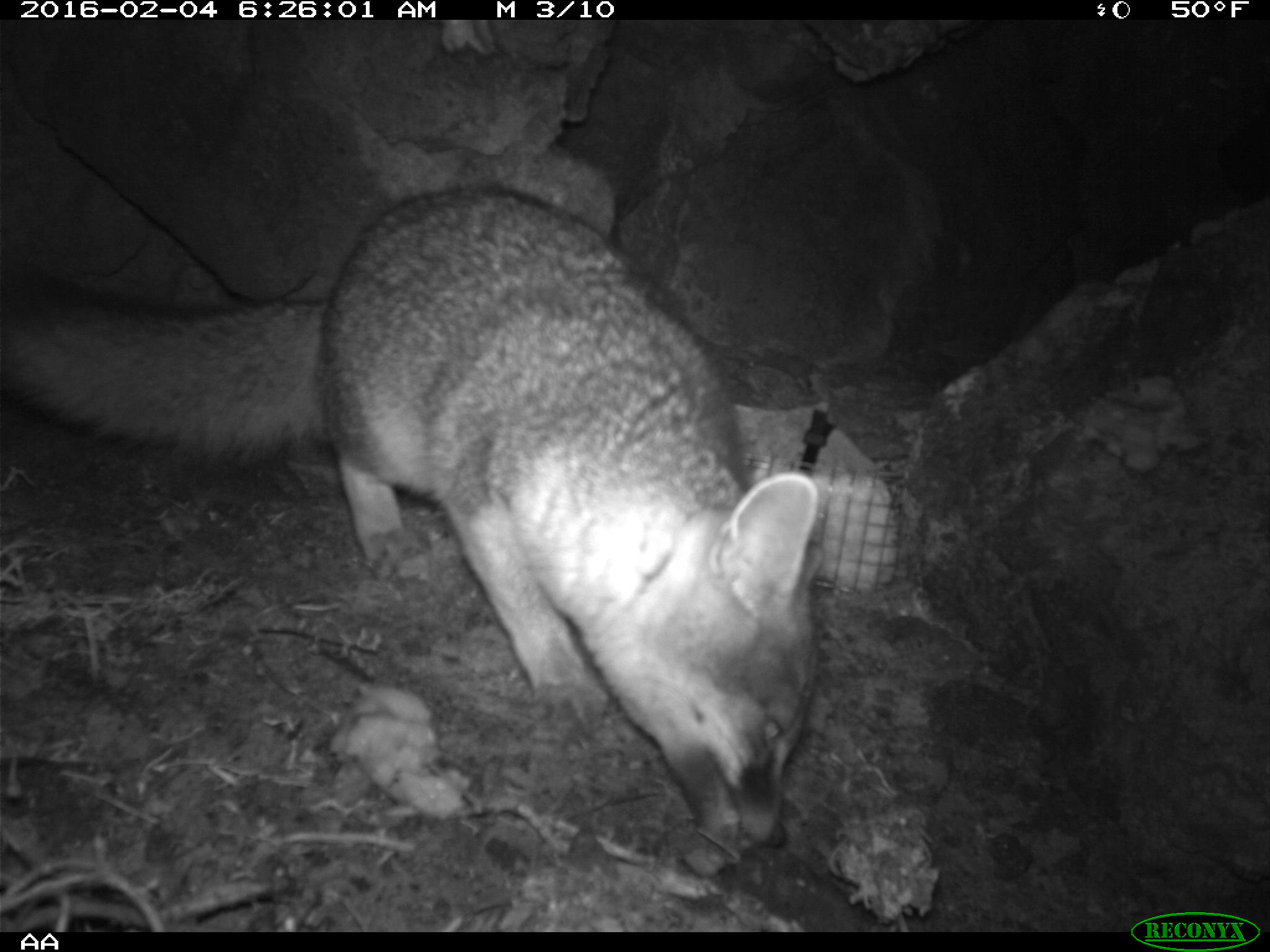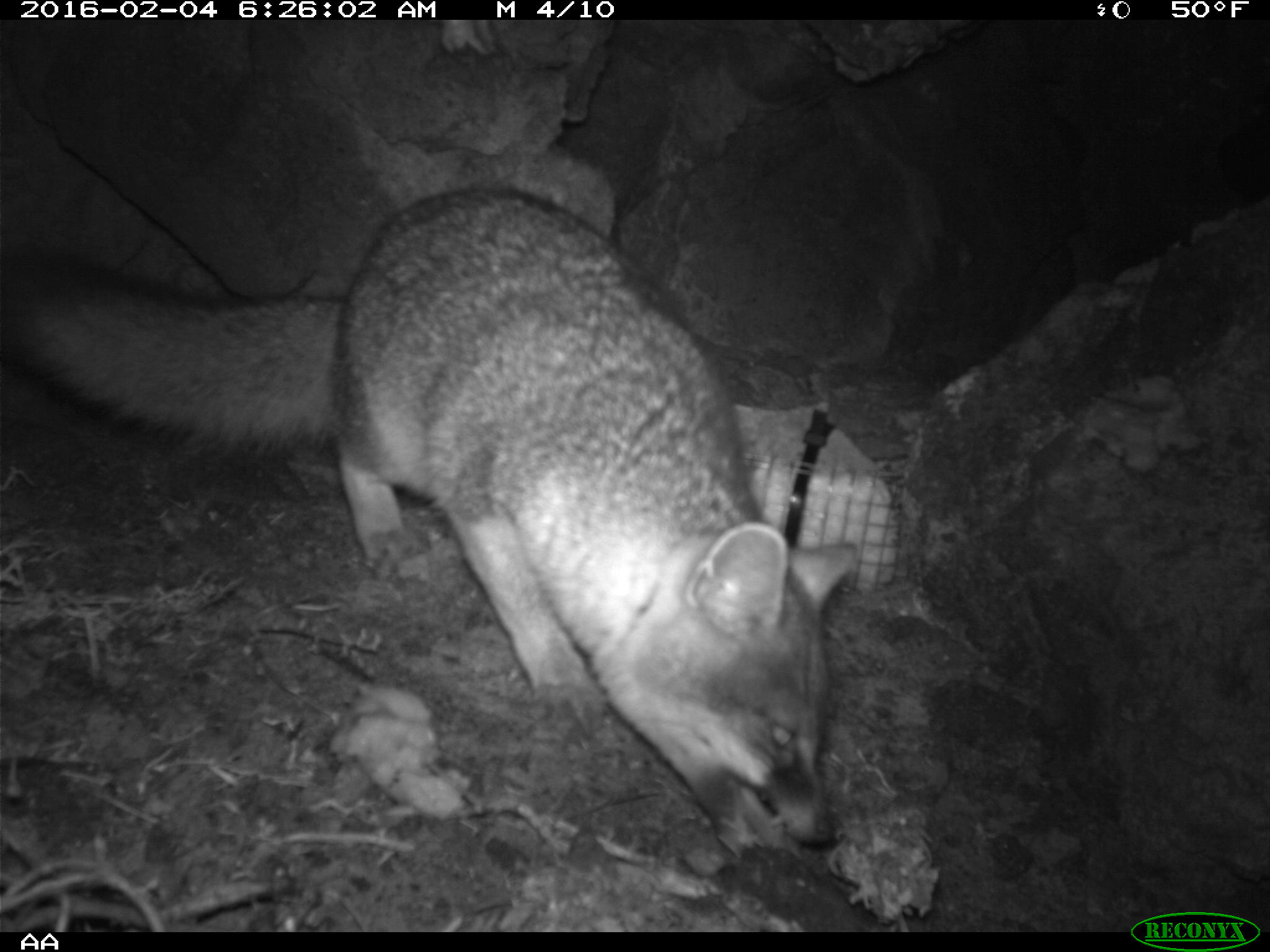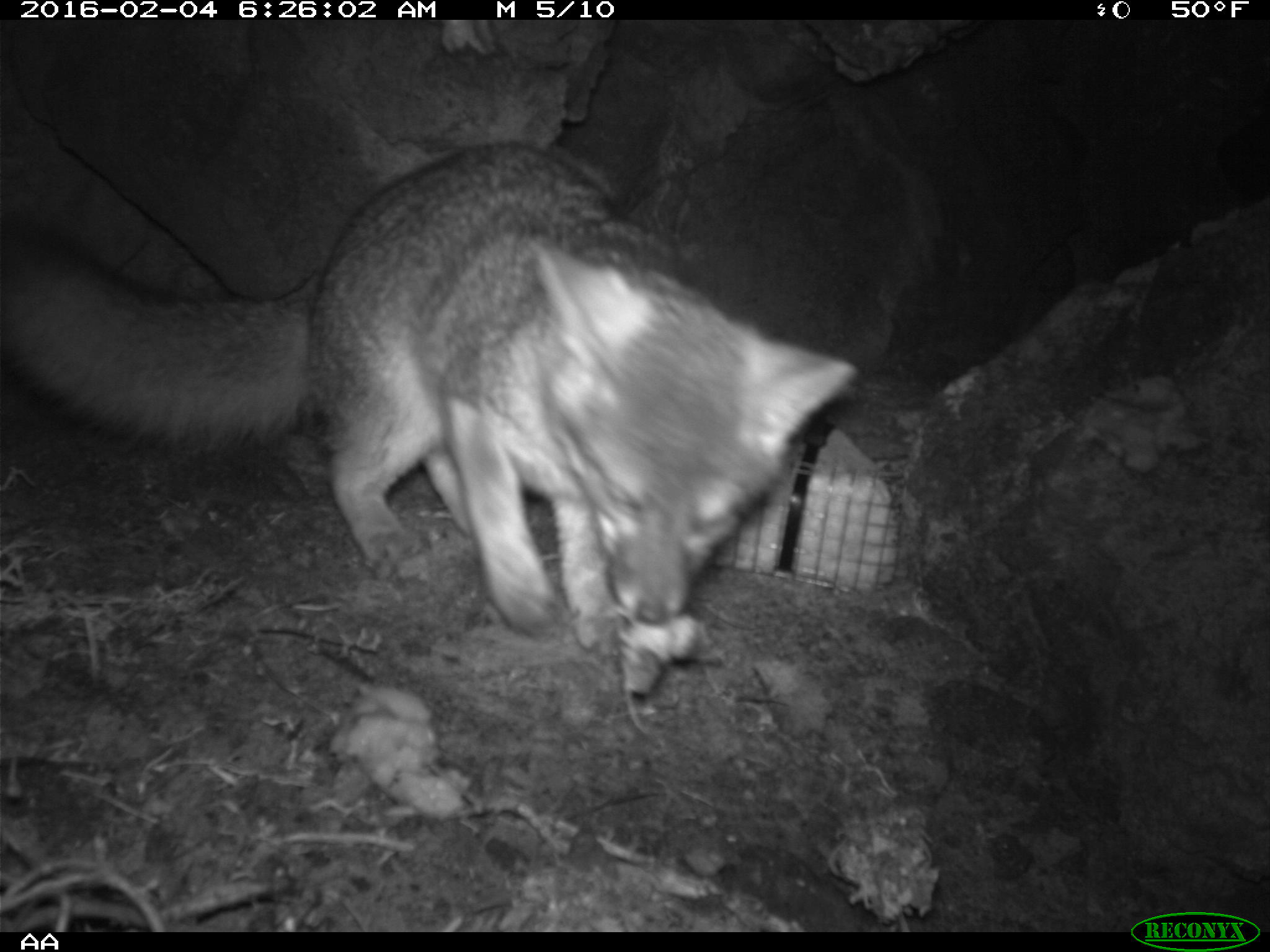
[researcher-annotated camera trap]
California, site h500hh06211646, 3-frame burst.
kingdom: Animalia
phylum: Chordata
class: Mammalia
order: Carnivora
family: Canidae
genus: Urocyon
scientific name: Urocyon littoralis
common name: island fox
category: fox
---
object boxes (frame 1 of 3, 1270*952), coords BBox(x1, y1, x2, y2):
fox: BBox(0, 181, 830, 846)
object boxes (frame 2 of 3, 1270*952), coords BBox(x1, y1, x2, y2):
fox: BBox(0, 187, 835, 860)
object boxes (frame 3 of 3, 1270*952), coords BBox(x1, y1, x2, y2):
fox: BBox(0, 140, 857, 698)